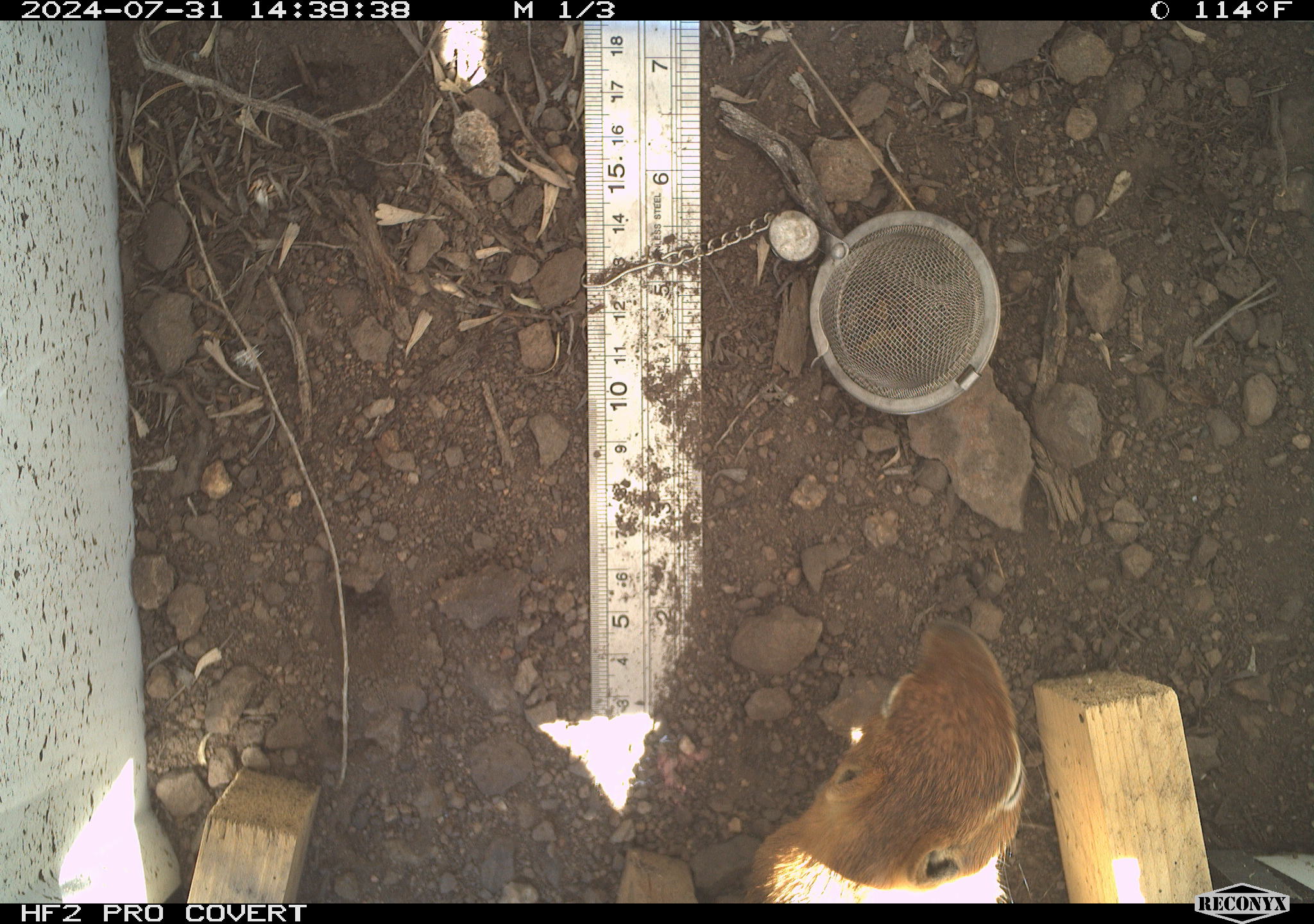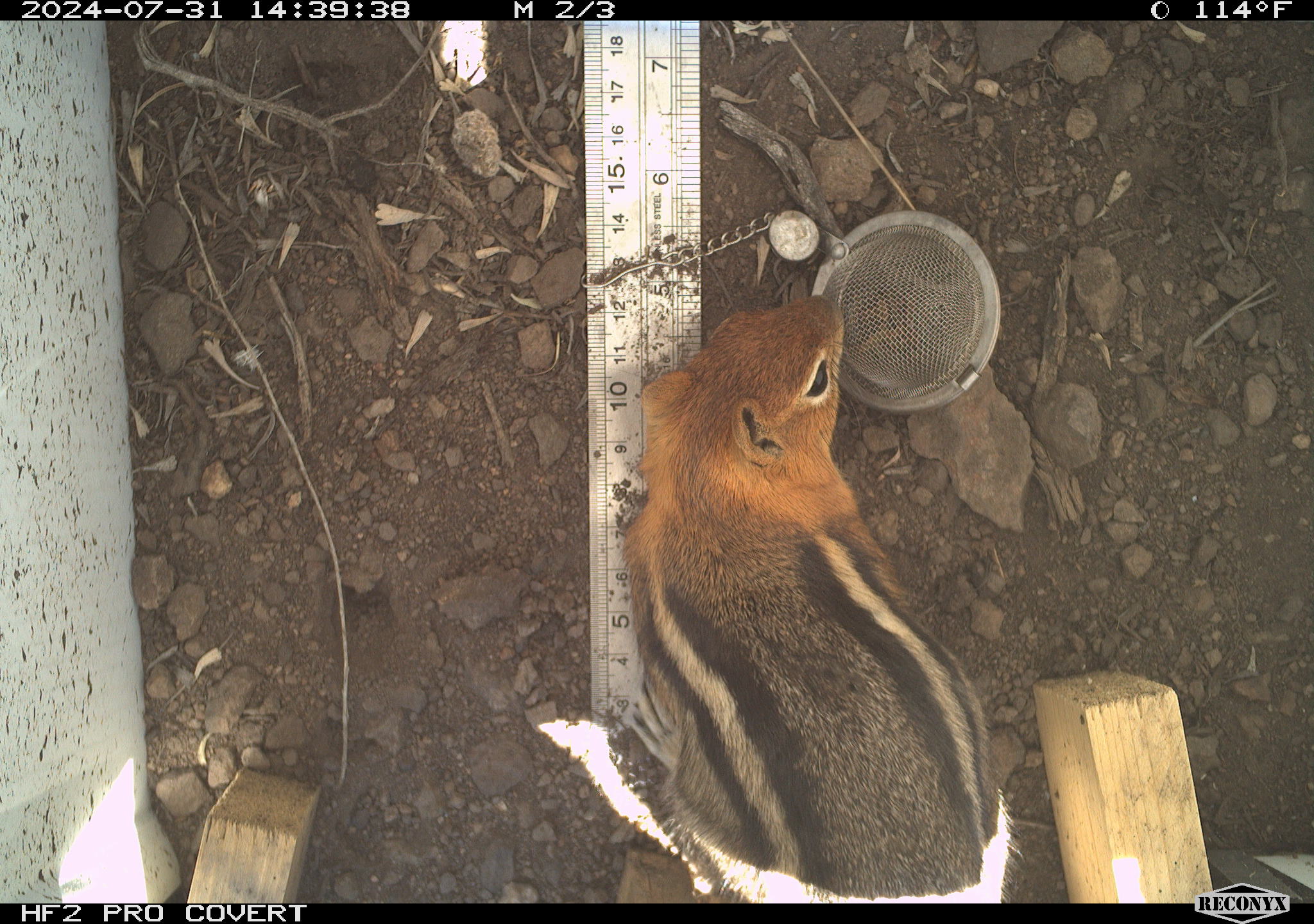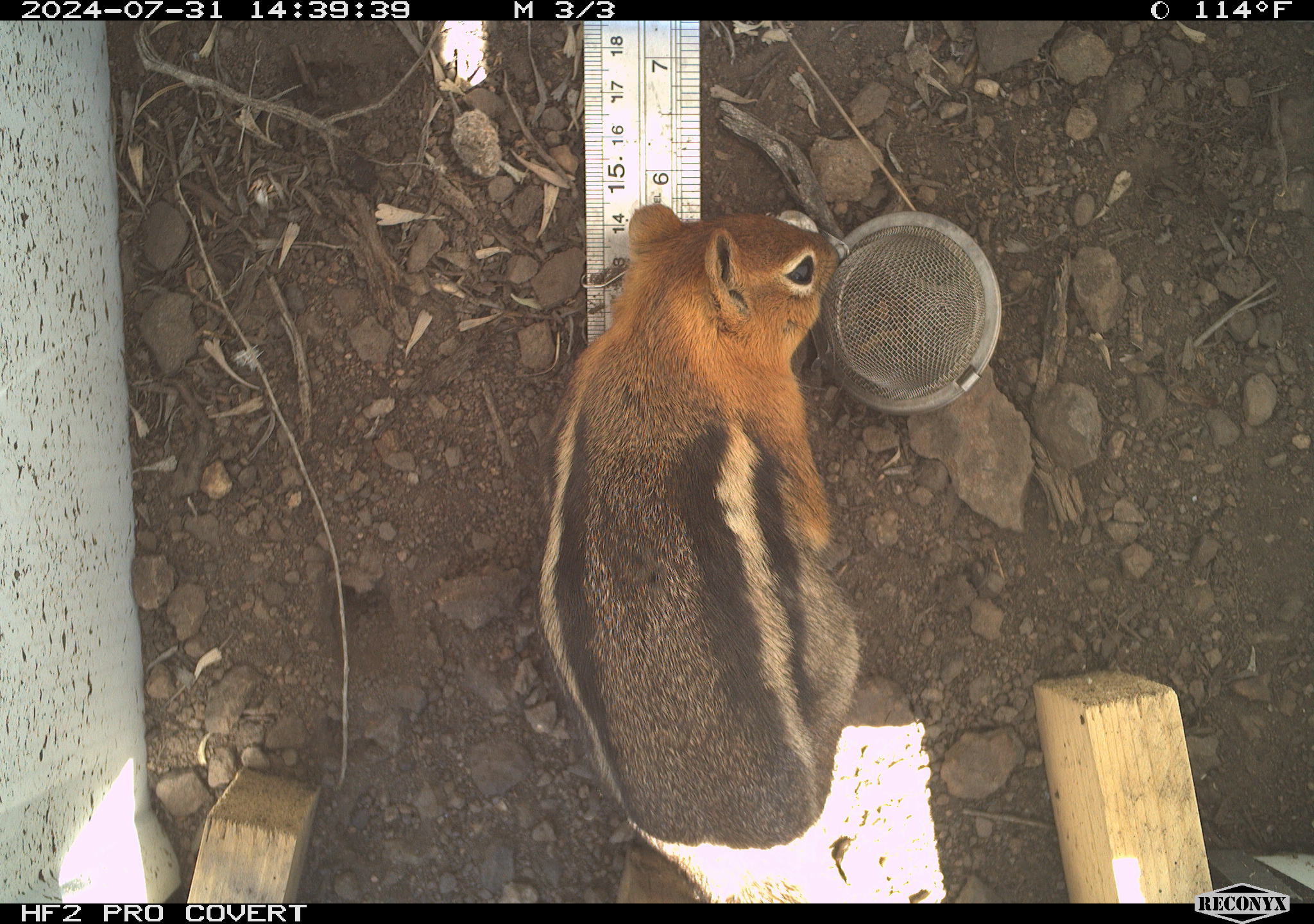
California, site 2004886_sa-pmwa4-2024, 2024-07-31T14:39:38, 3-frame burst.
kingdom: Animalia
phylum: Chordata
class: Mammalia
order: Rodentia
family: Sciuridae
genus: Callospermophilus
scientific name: Callospermophilus lateralis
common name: golden mantled ground squirrel